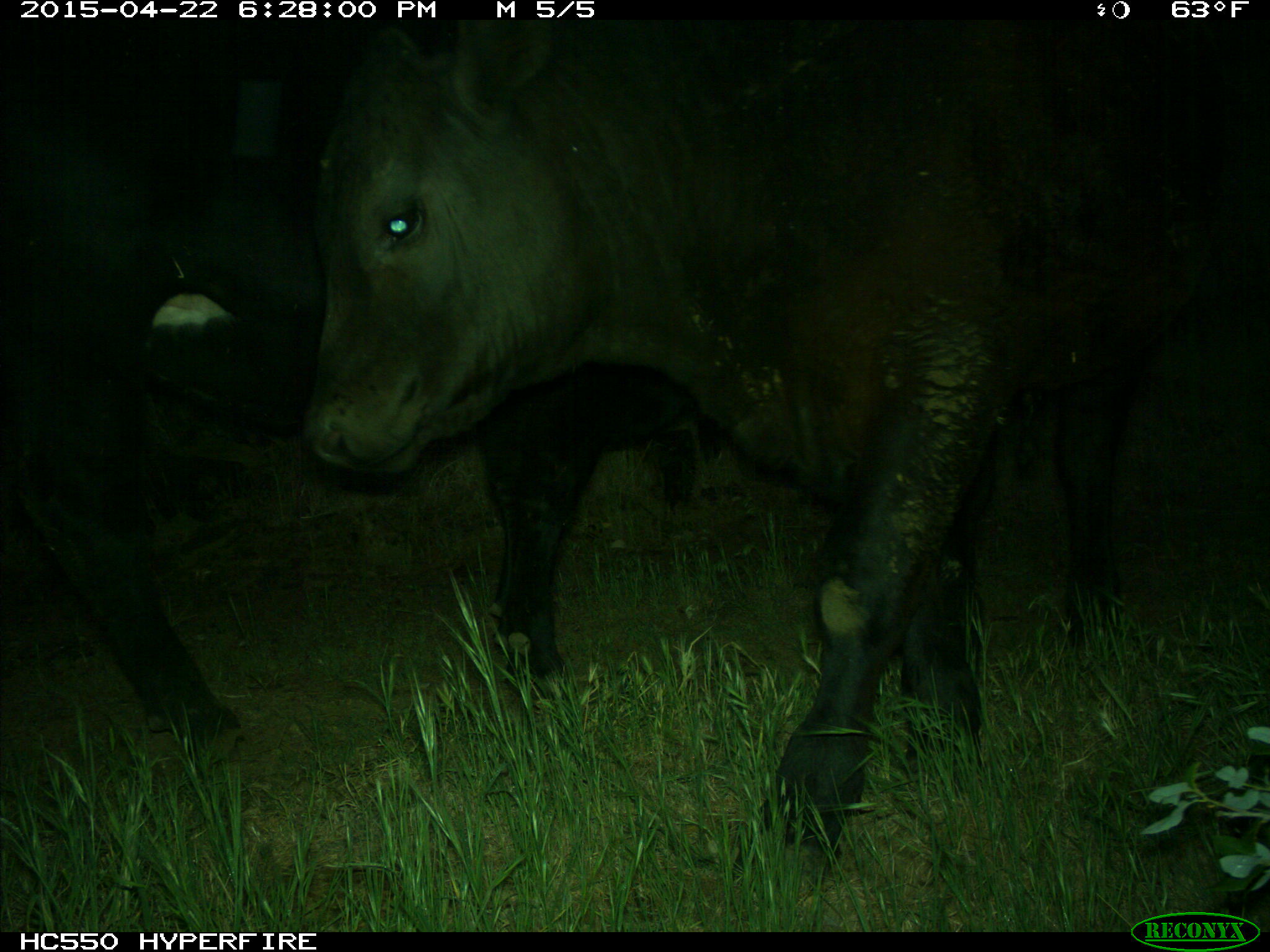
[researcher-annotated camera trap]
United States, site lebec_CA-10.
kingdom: Animalia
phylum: Chordata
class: Mammalia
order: Artiodactyla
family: Bovidae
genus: Bos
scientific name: Bos taurus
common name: domestic cow